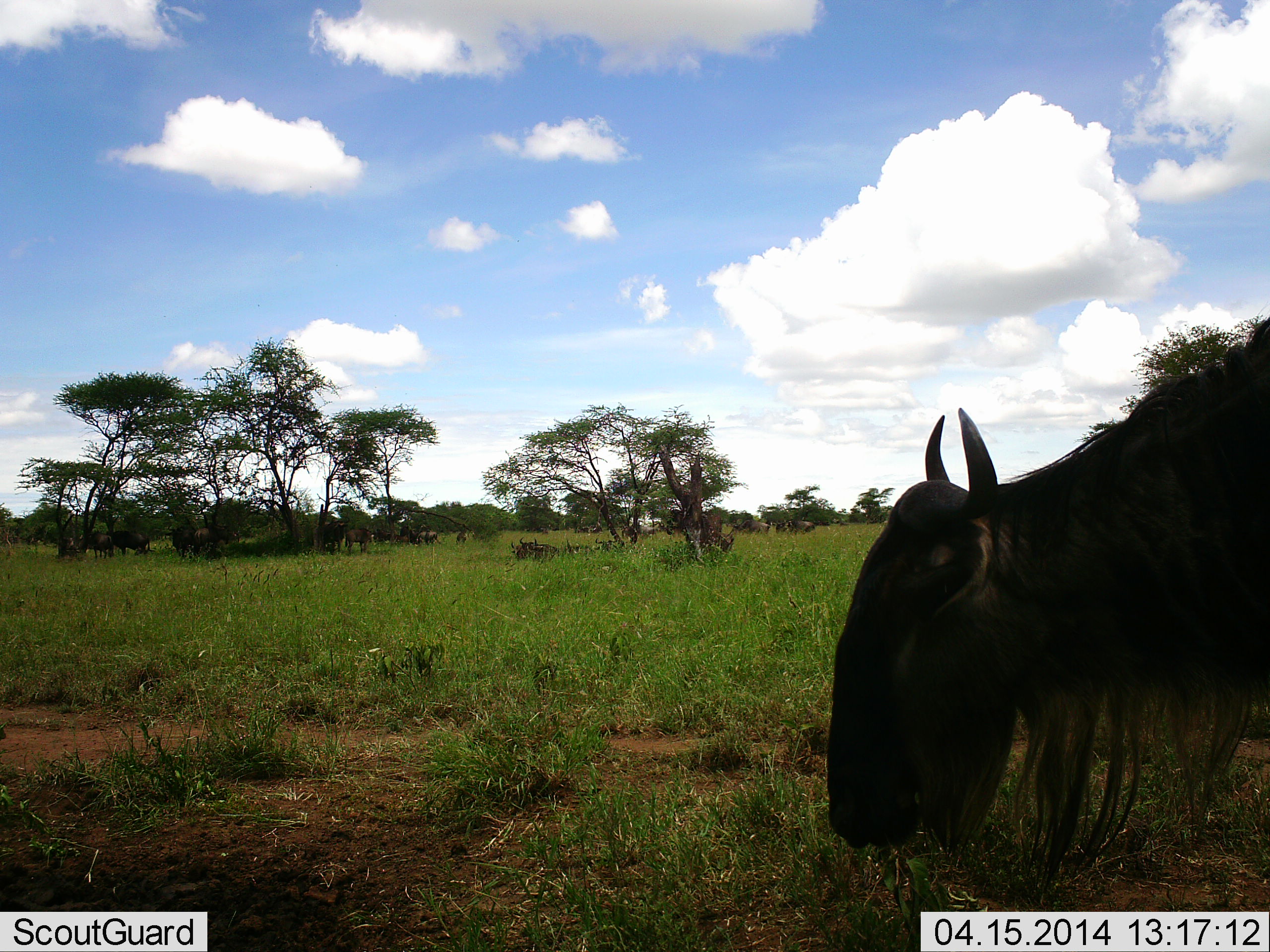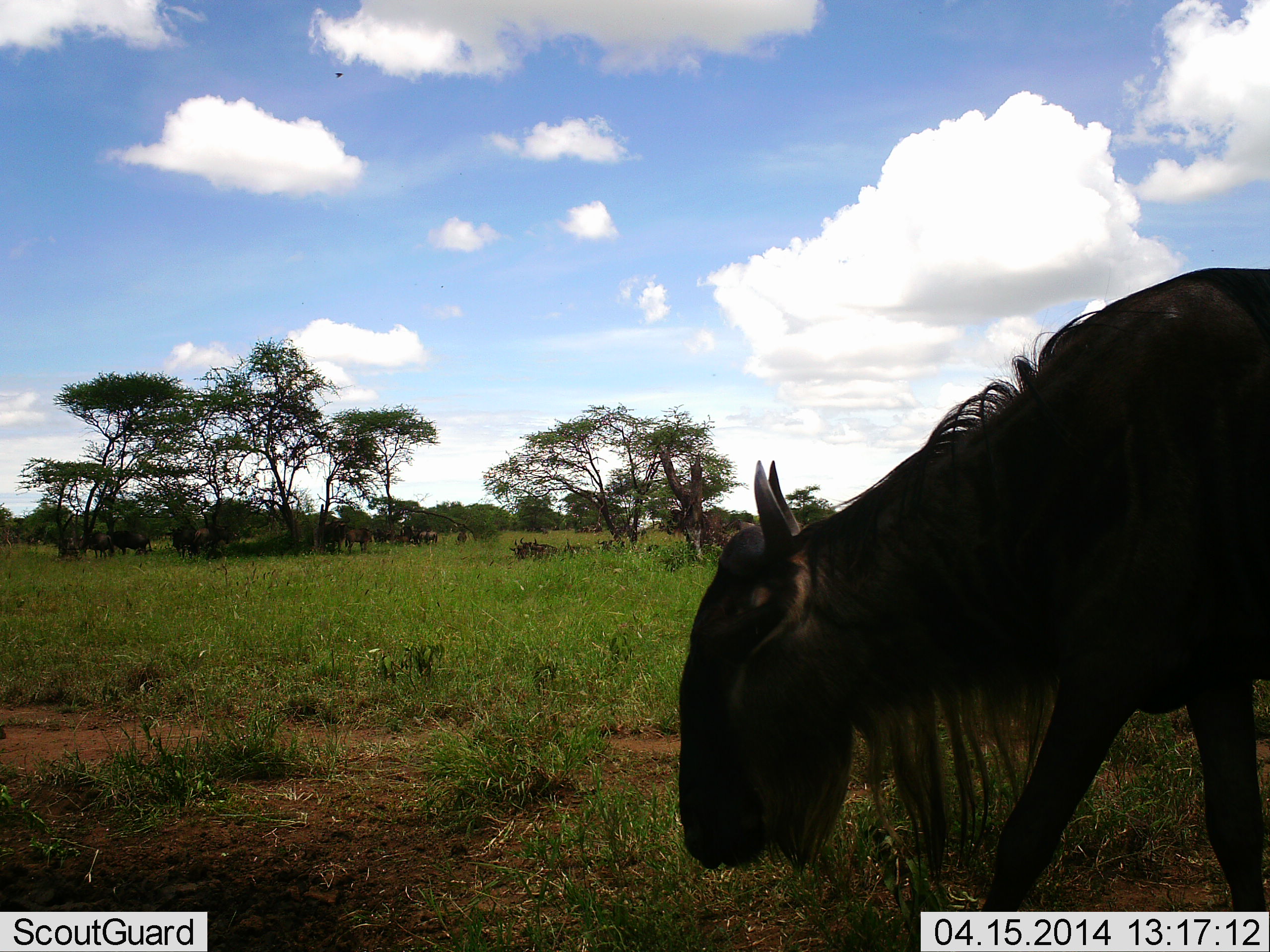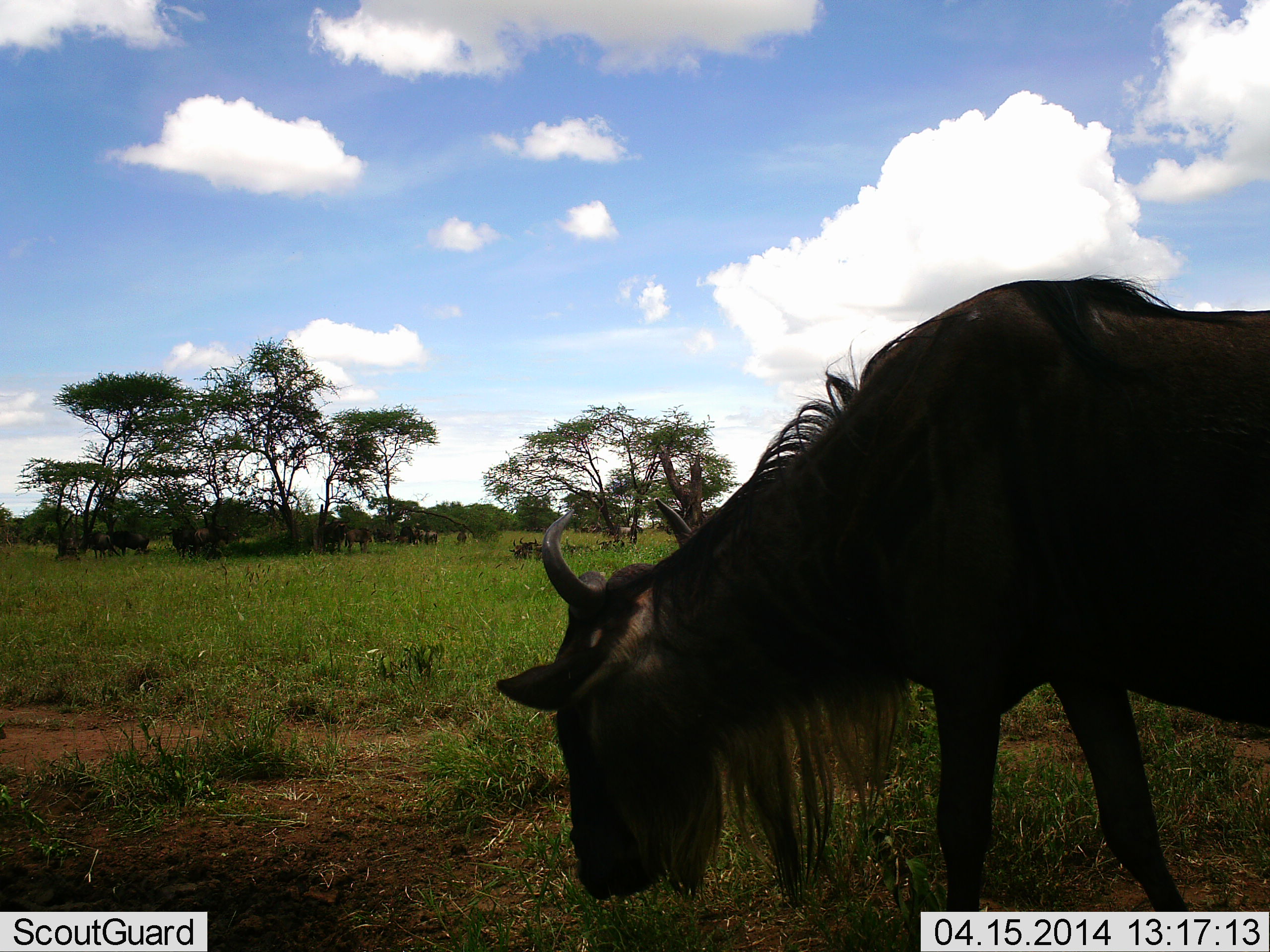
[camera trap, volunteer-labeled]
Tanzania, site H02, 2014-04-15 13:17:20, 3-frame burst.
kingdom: Animalia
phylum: Chordata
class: Mammalia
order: Artiodactyla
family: Bovidae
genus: Connochaetes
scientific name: Connochaetes taurinus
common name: blue wildebeest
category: wildebeest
Wildebeest (blue wildebeest) (Connochaetes taurinus), count 11-50. Behavior (volunteer vote fractions): standing 70%, resting 40%, moving 90%, interacting 0%. Young present (vote fraction): 0%. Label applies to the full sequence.